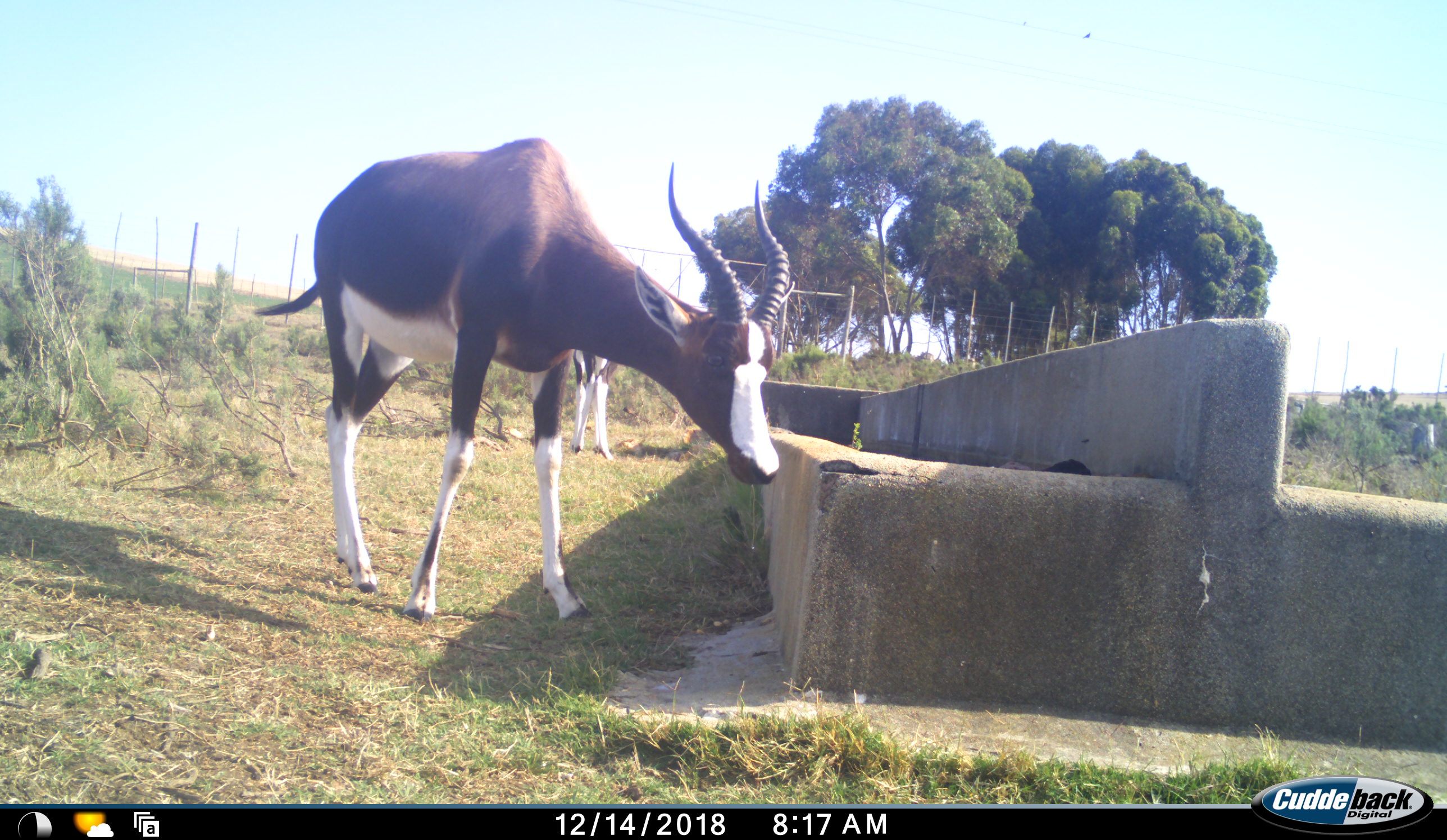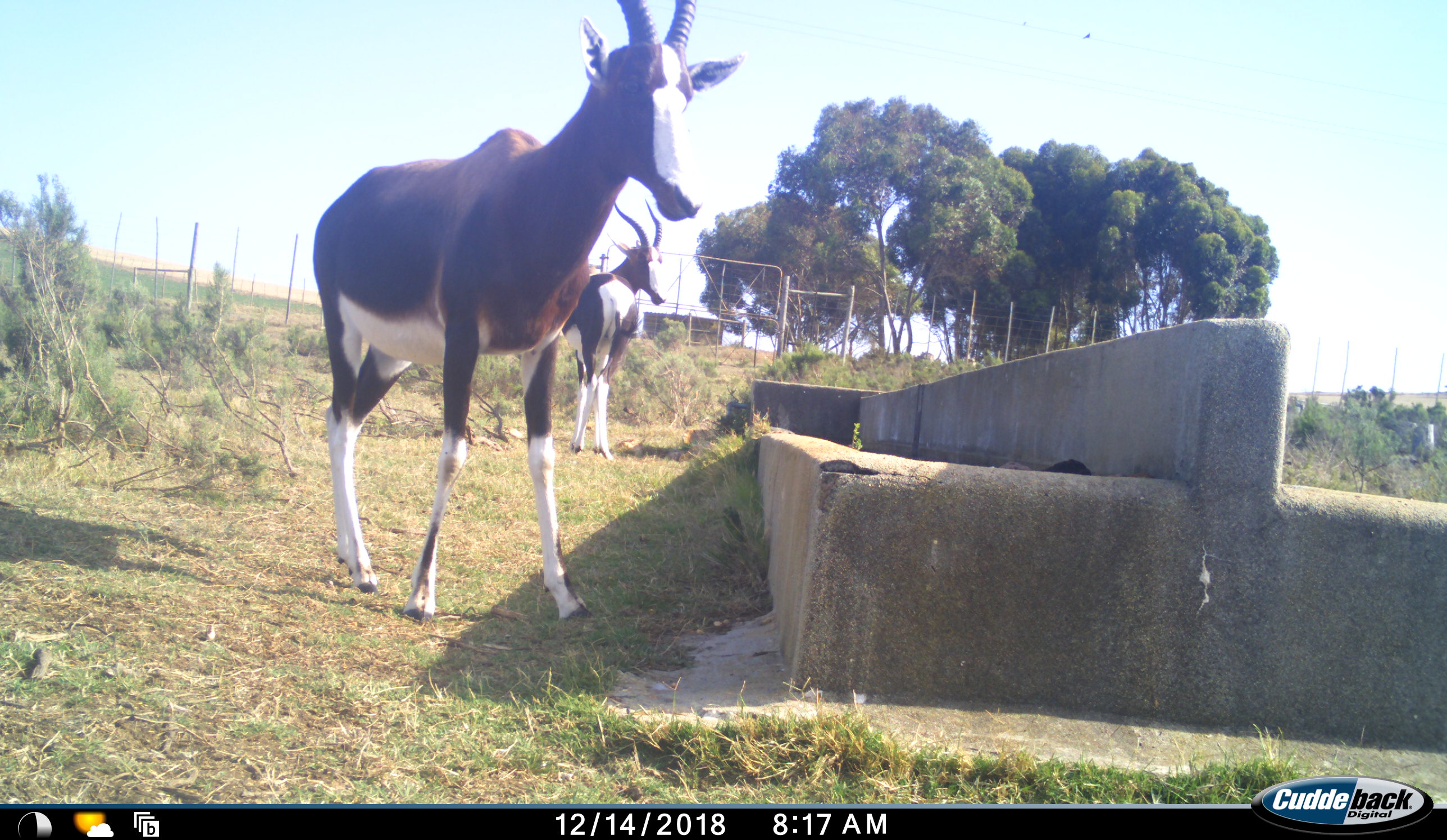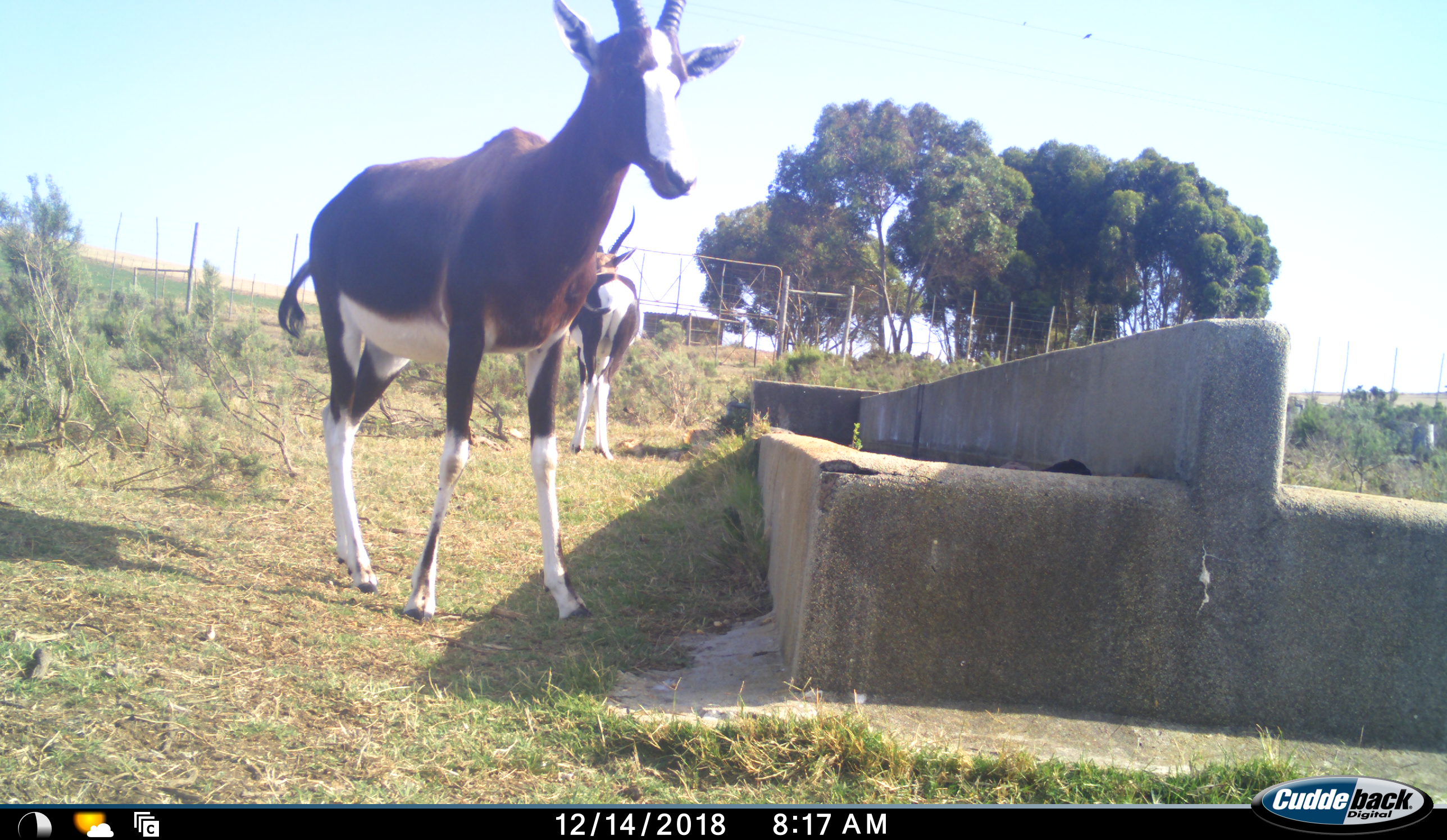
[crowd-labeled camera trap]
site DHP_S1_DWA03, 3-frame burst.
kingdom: Animalia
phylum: Chordata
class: Mammalia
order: Artiodactyla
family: Bovidae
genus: Damaliscus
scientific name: Damaliscus pygargus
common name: bontebok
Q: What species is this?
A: Bontebok (Damaliscus pygargus).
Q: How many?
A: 2.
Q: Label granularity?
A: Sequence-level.